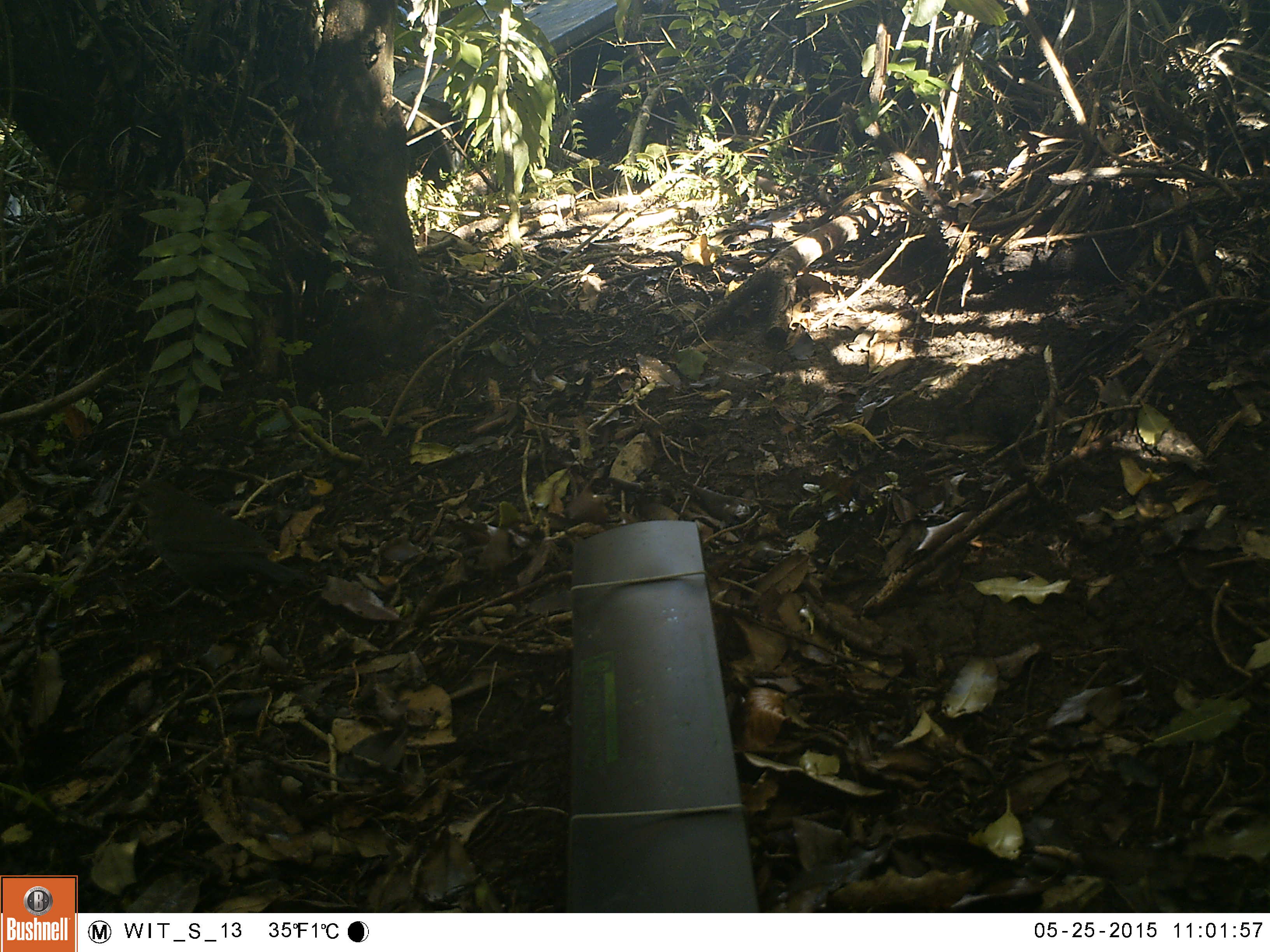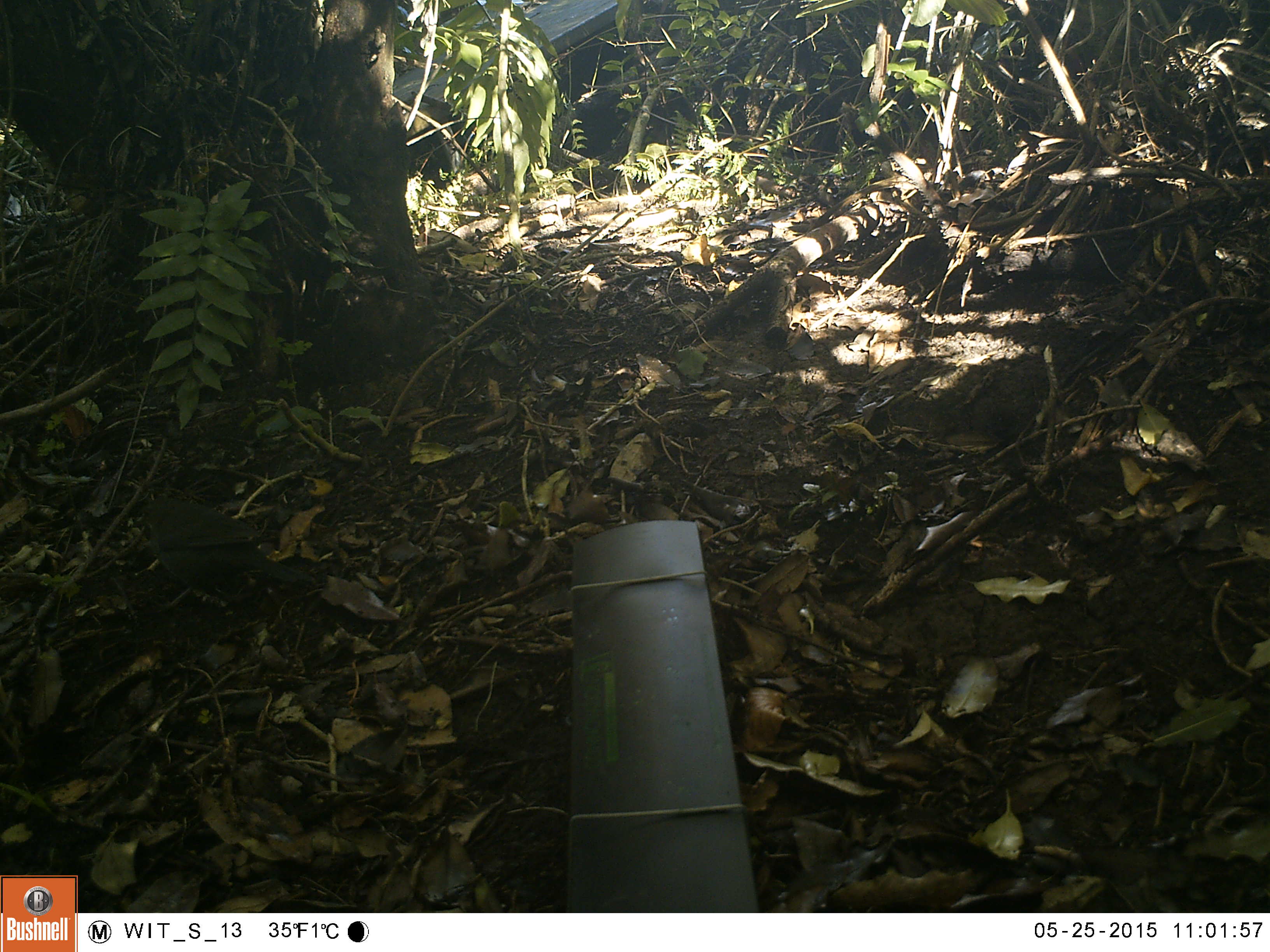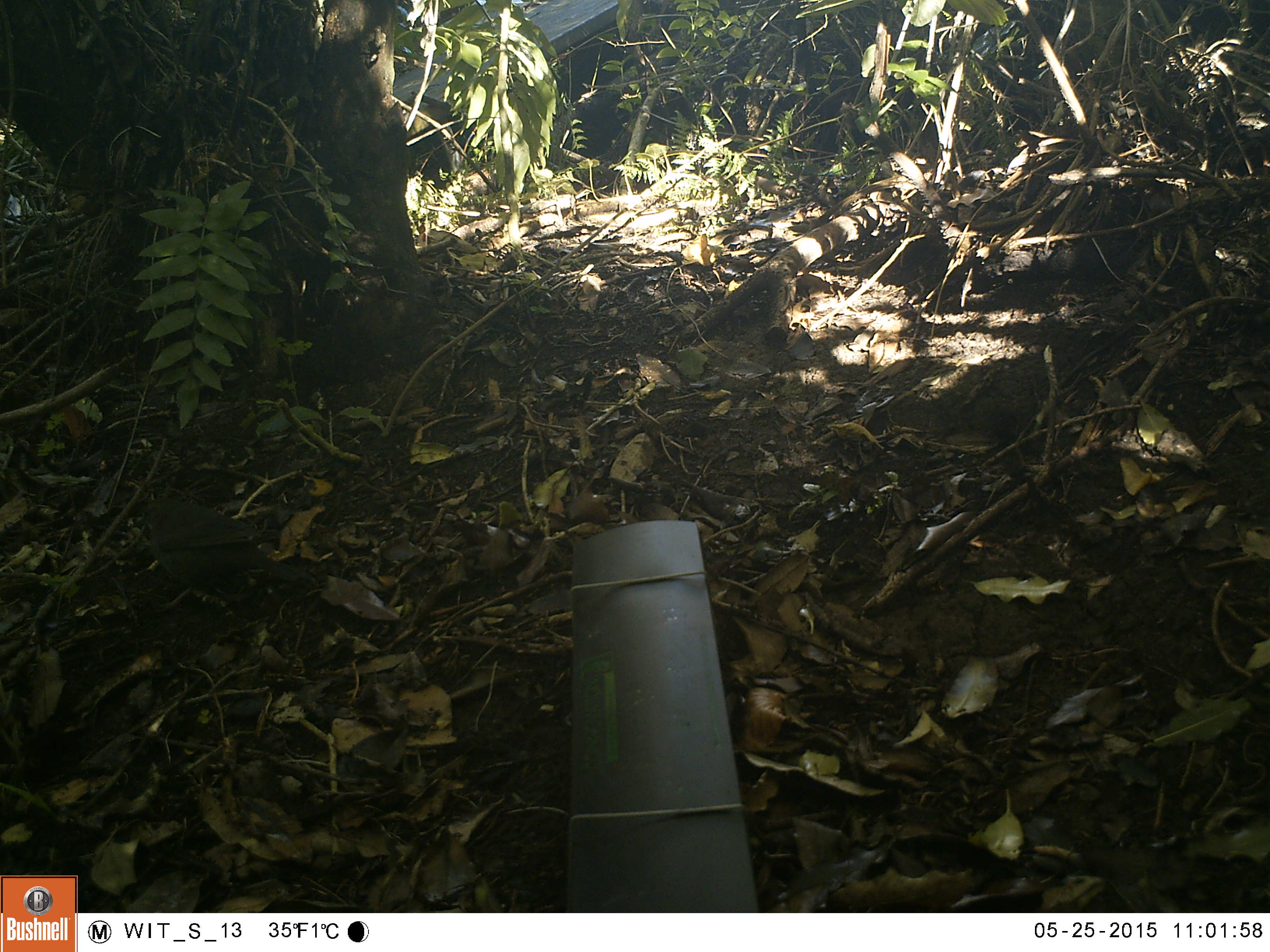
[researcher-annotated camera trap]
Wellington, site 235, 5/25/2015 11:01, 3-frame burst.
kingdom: Animalia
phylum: Chordata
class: Aves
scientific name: Aves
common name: bird